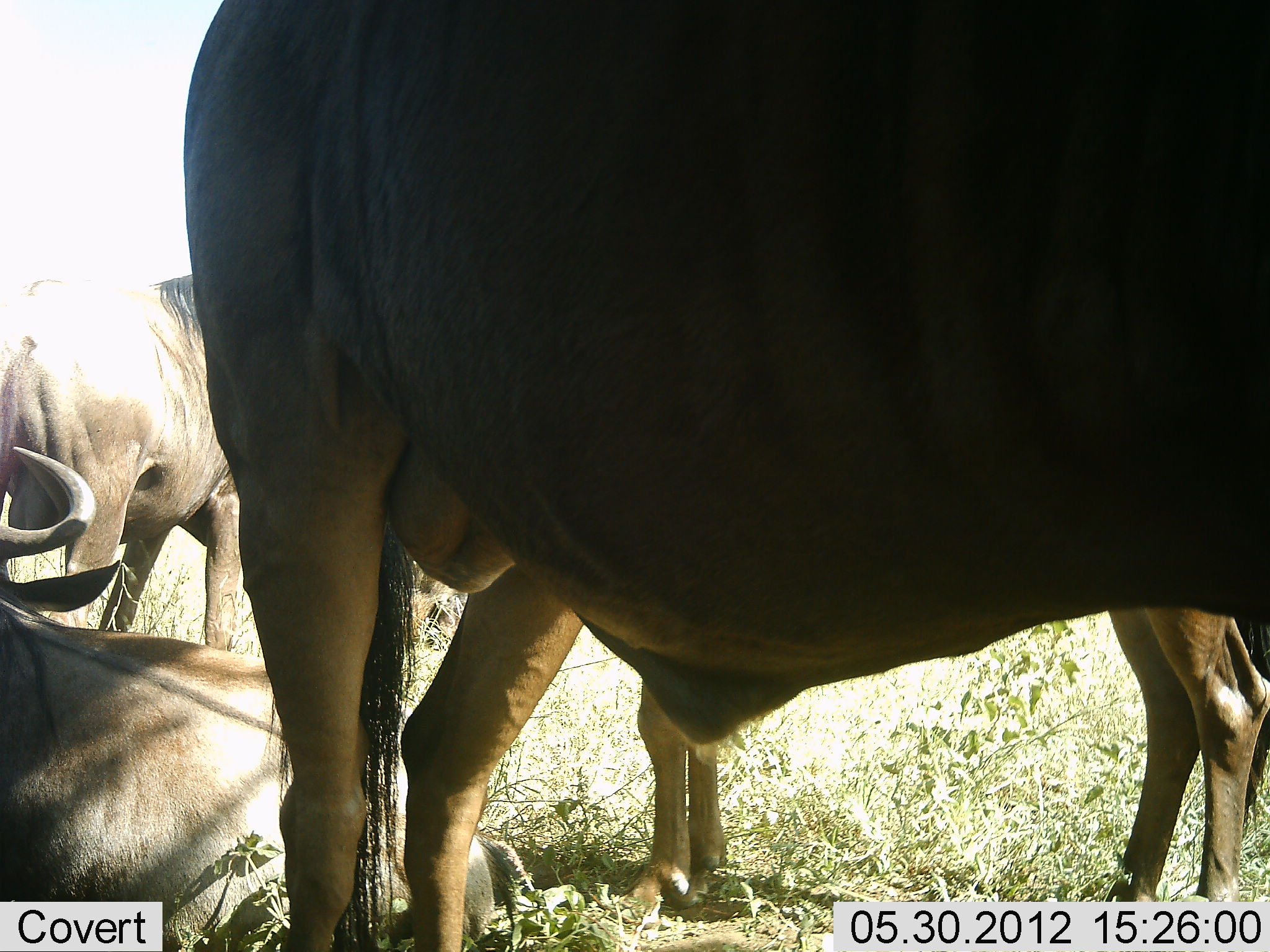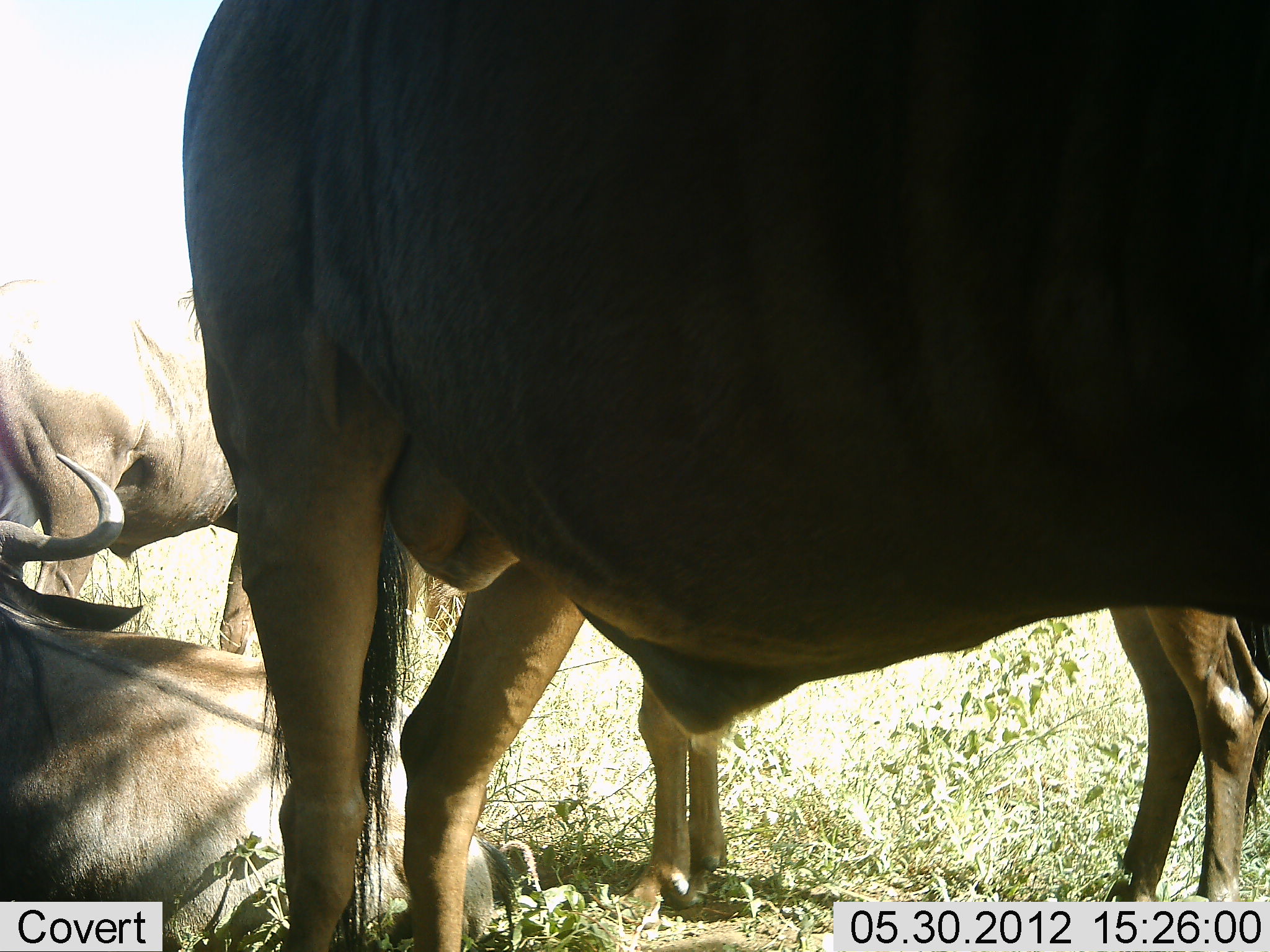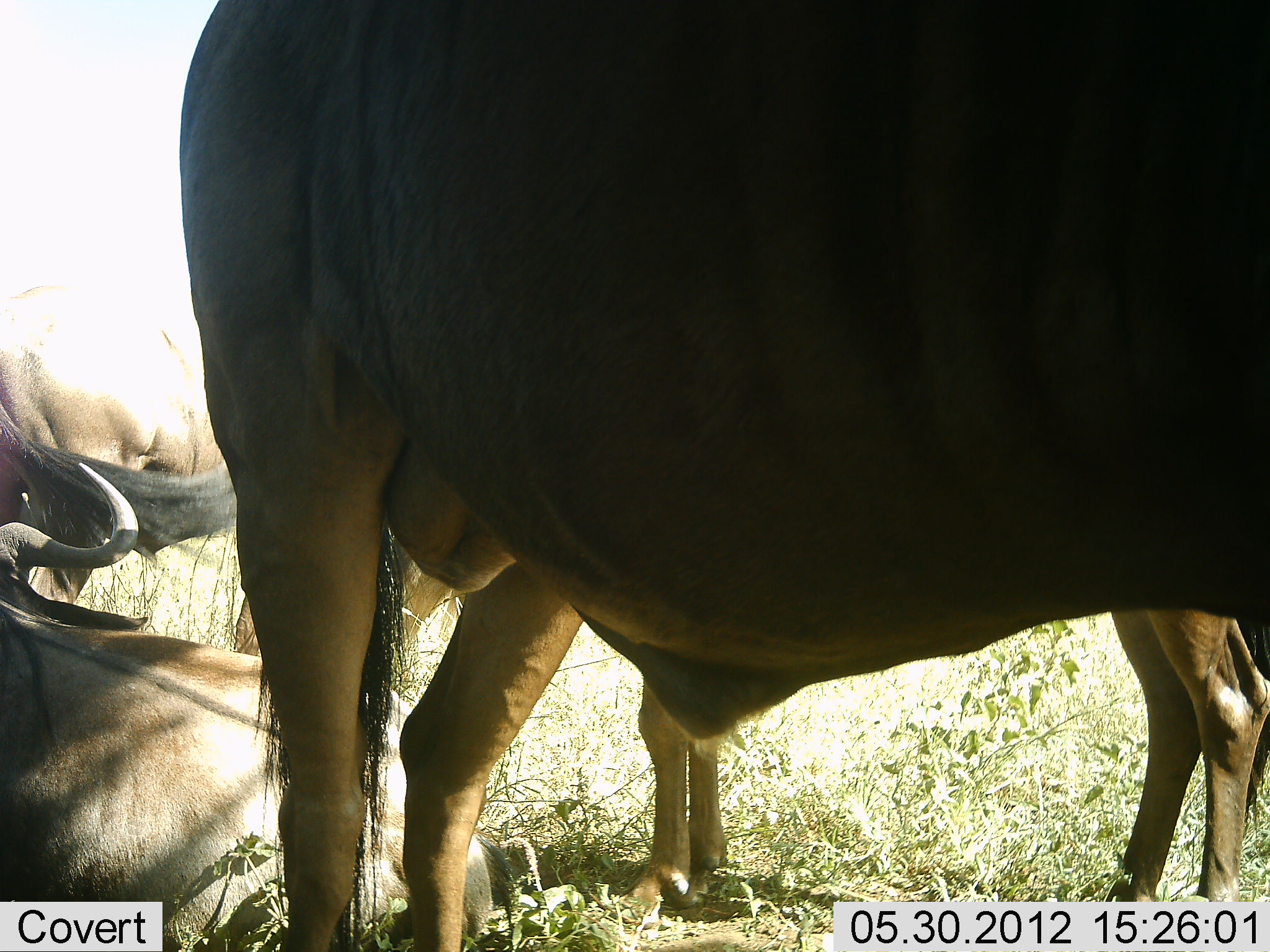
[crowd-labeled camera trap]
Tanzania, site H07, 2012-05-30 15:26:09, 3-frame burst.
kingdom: Animalia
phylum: Chordata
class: Mammalia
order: Artiodactyla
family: Bovidae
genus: Connochaetes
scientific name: Connochaetes taurinus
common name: blue wildebeest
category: wildebeest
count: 4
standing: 80%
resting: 90%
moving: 0%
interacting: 0%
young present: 0%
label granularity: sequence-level